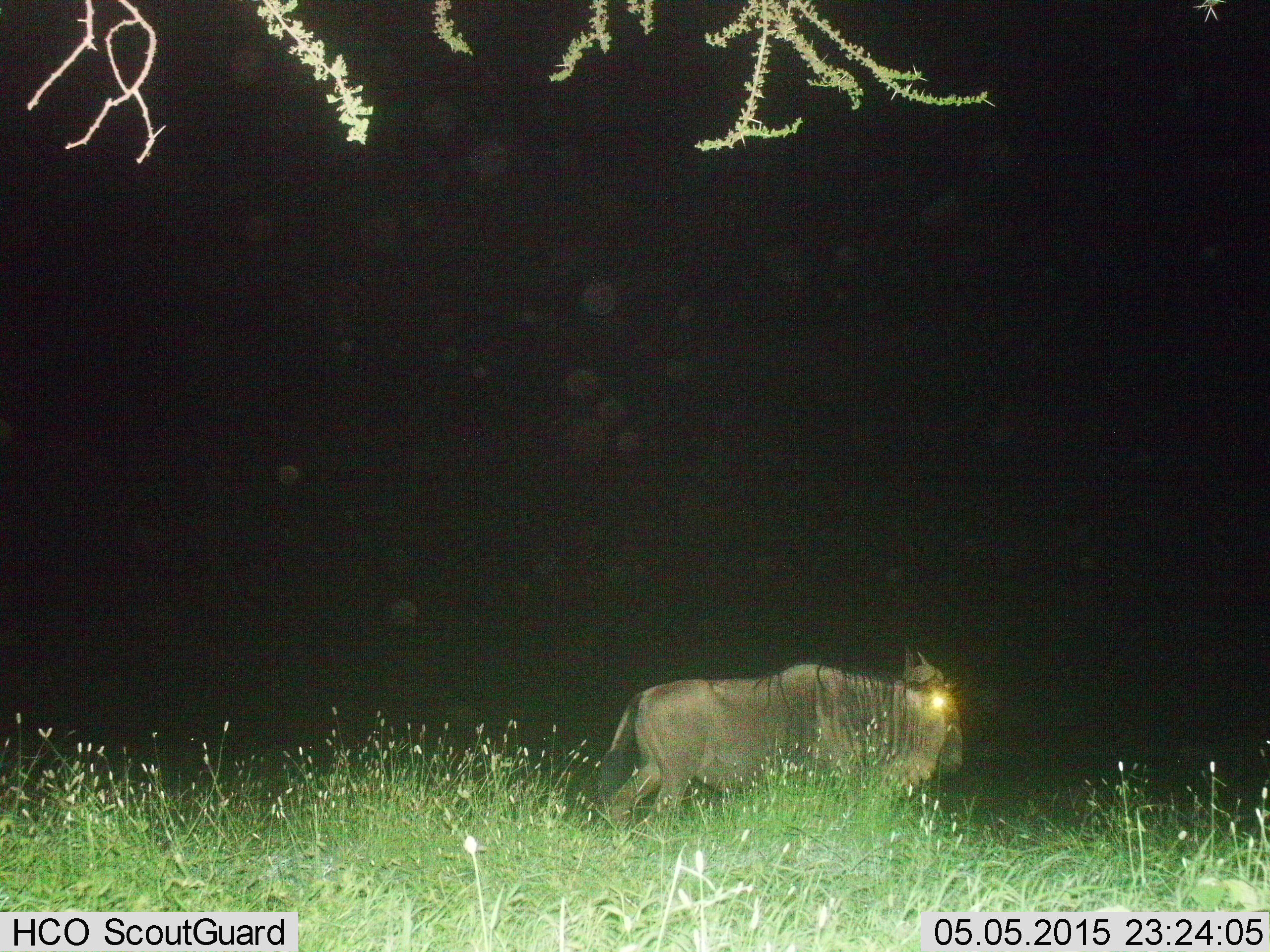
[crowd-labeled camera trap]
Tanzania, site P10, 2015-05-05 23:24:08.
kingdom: Animalia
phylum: Chordata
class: Mammalia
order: Artiodactyla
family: Bovidae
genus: Connochaetes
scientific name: Connochaetes taurinus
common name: blue wildebeest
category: wildebeest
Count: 1.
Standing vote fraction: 40%.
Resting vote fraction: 0%.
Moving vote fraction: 80%.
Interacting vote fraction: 0%.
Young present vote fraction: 0%.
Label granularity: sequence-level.